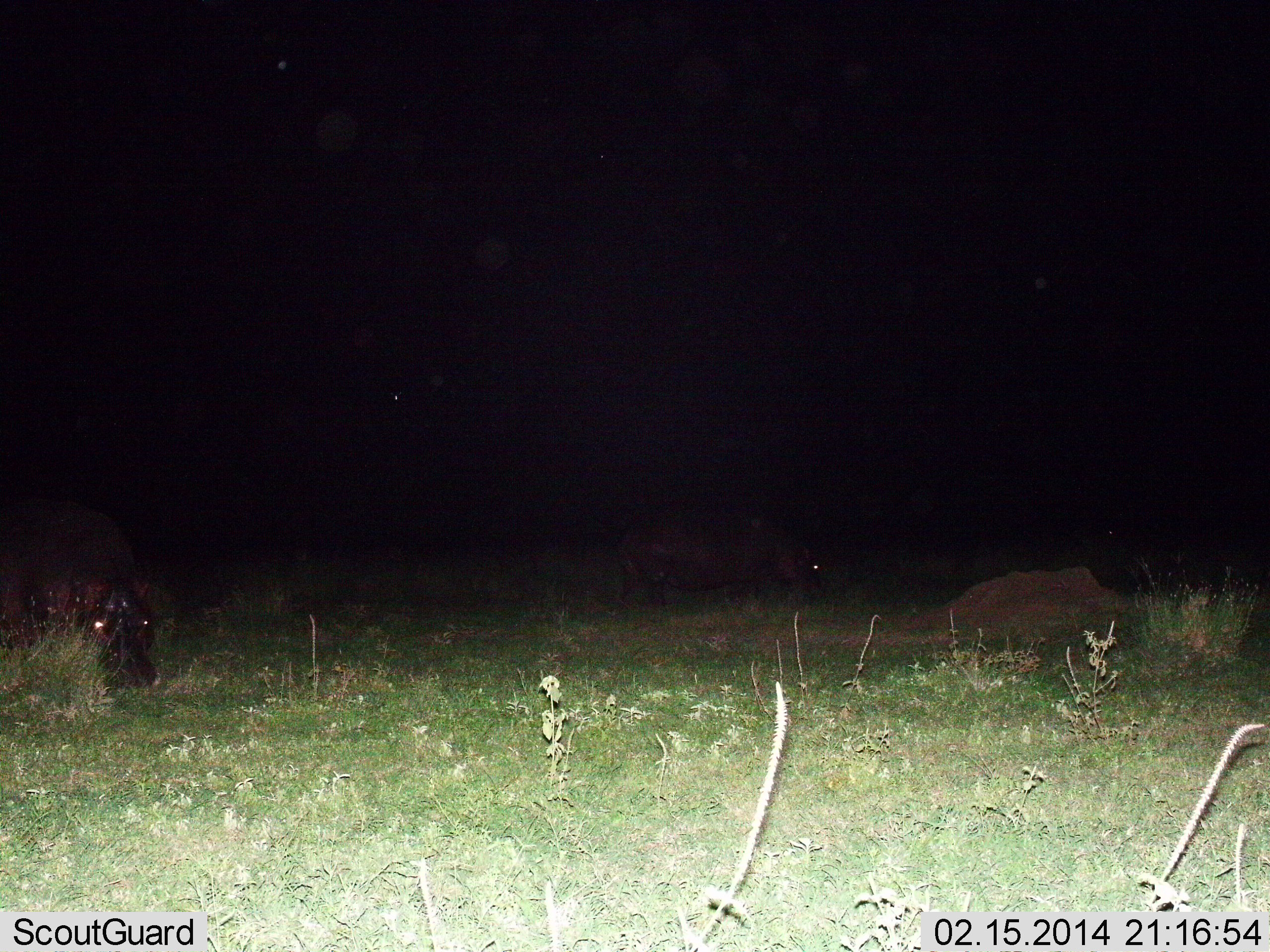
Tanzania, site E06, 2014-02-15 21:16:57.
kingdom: Animalia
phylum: Chordata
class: Mammalia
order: Artiodactyla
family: Hippopotamidae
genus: Hippopotamus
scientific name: Hippopotamus amphibius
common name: hippopotamus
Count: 2.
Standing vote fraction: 30%.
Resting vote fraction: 10%.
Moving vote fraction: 40%.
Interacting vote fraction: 0%.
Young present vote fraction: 0%.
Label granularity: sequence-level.